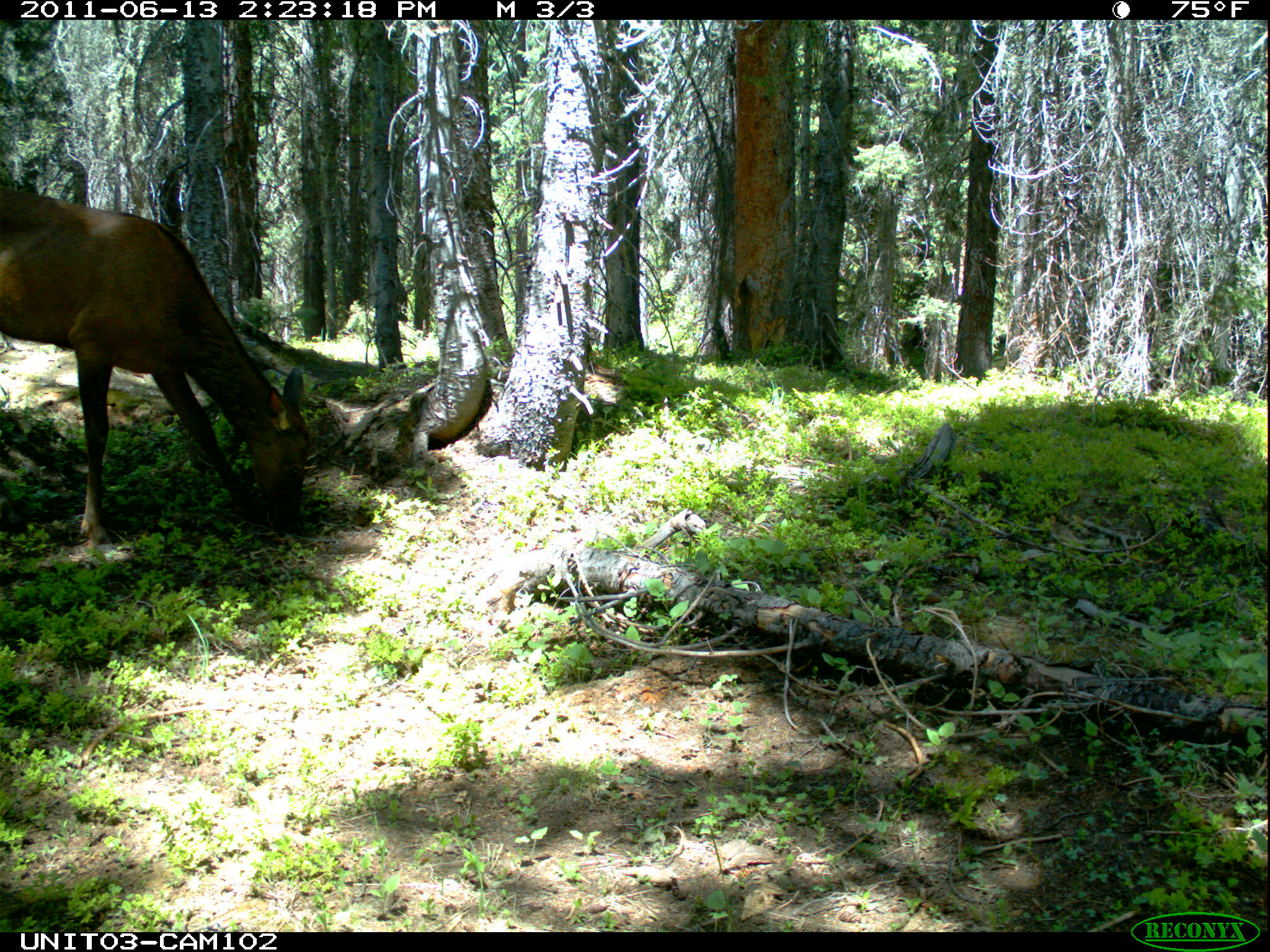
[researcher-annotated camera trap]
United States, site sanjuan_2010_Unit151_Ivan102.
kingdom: Animalia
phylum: Chordata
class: Mammalia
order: Artiodactyla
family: Cervidae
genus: Cervus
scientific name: Cervus elaphus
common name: red deer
Cervus elaphus (red deer).